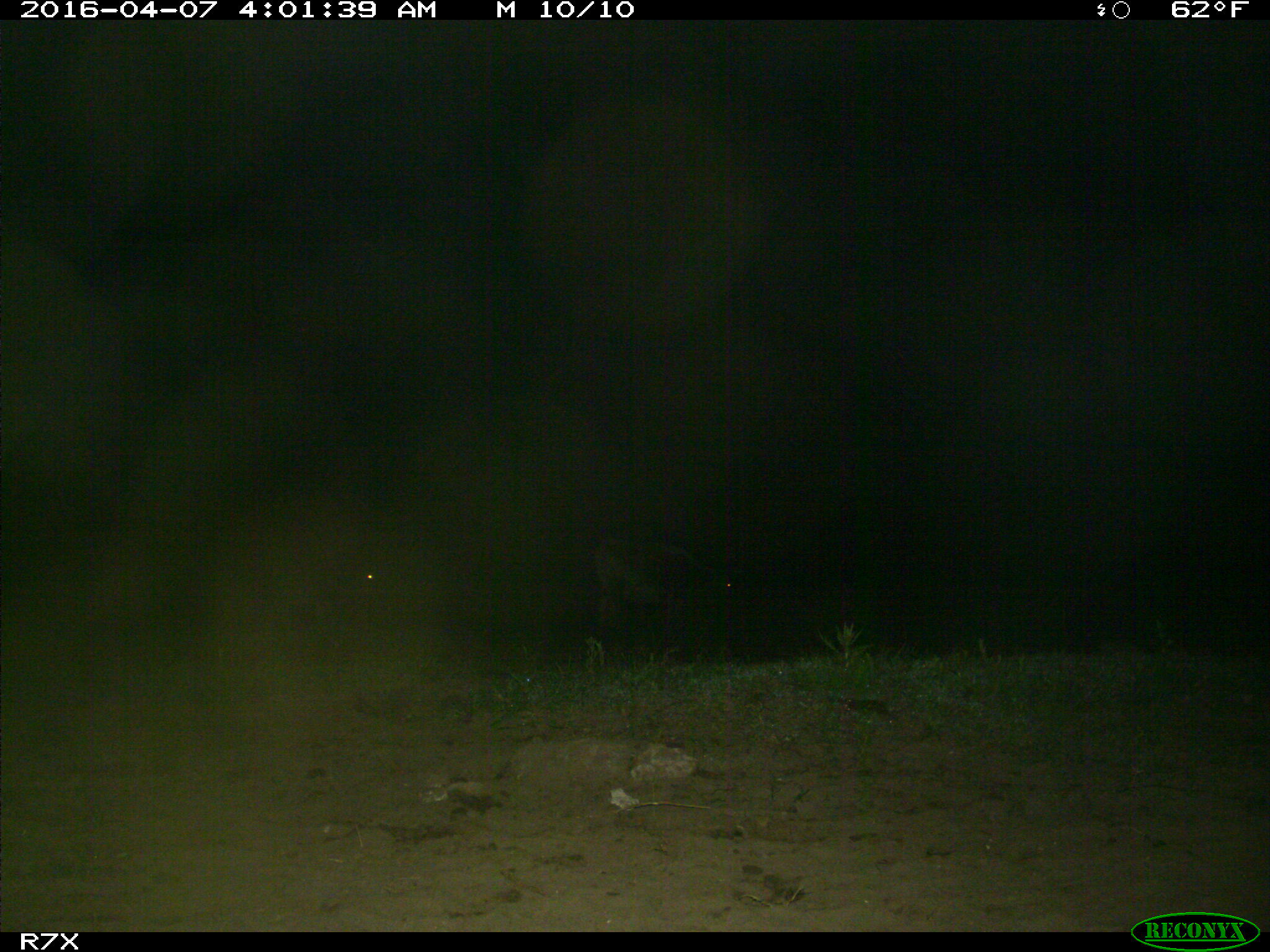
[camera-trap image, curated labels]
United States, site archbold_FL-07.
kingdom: Animalia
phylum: Chordata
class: Mammalia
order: Artiodactyla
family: Bovidae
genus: Bos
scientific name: Bos taurus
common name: domestic cow